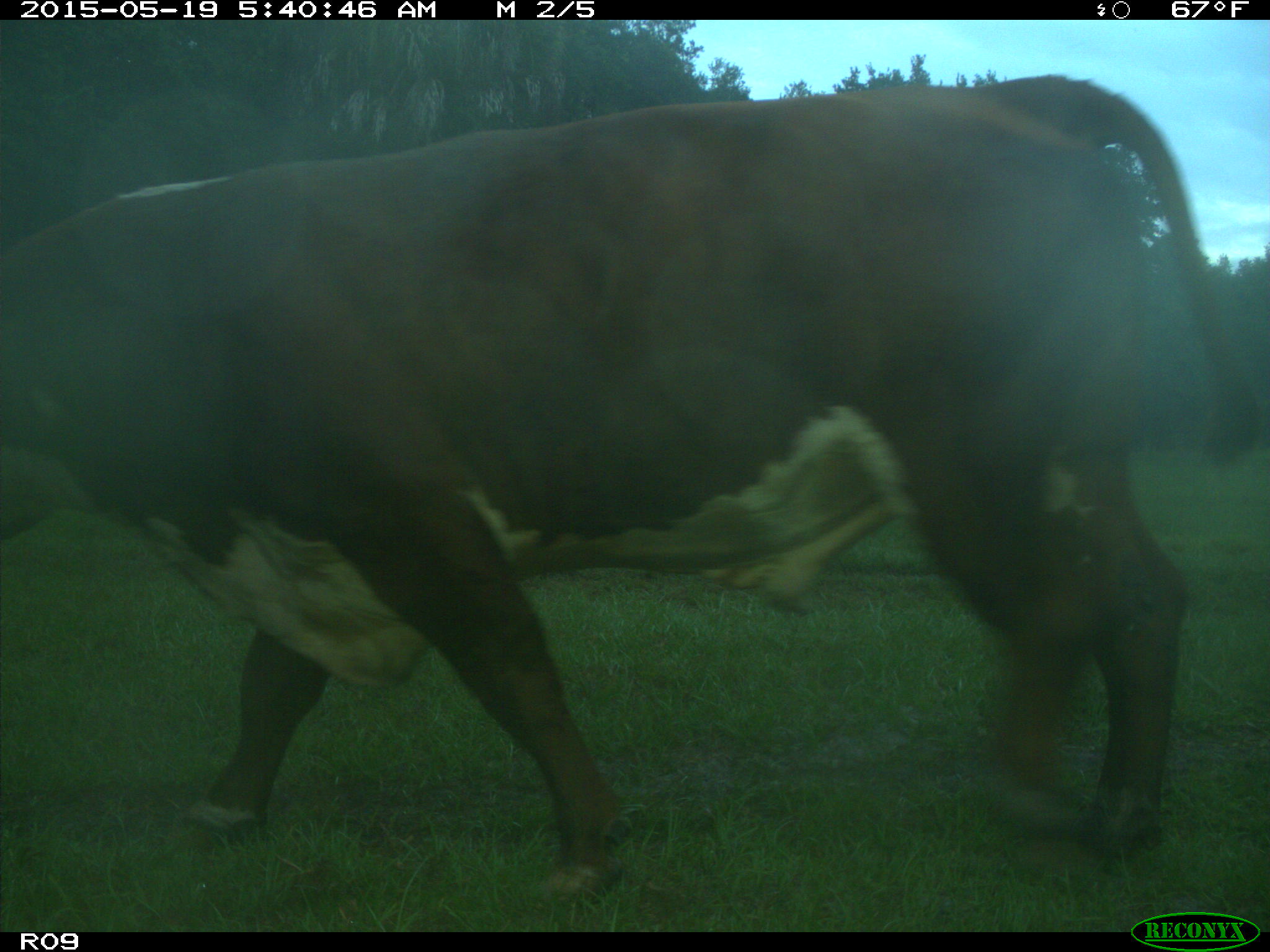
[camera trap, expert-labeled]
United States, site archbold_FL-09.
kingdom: Animalia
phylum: Chordata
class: Mammalia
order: Artiodactyla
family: Bovidae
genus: Bos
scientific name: Bos taurus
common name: domestic cow